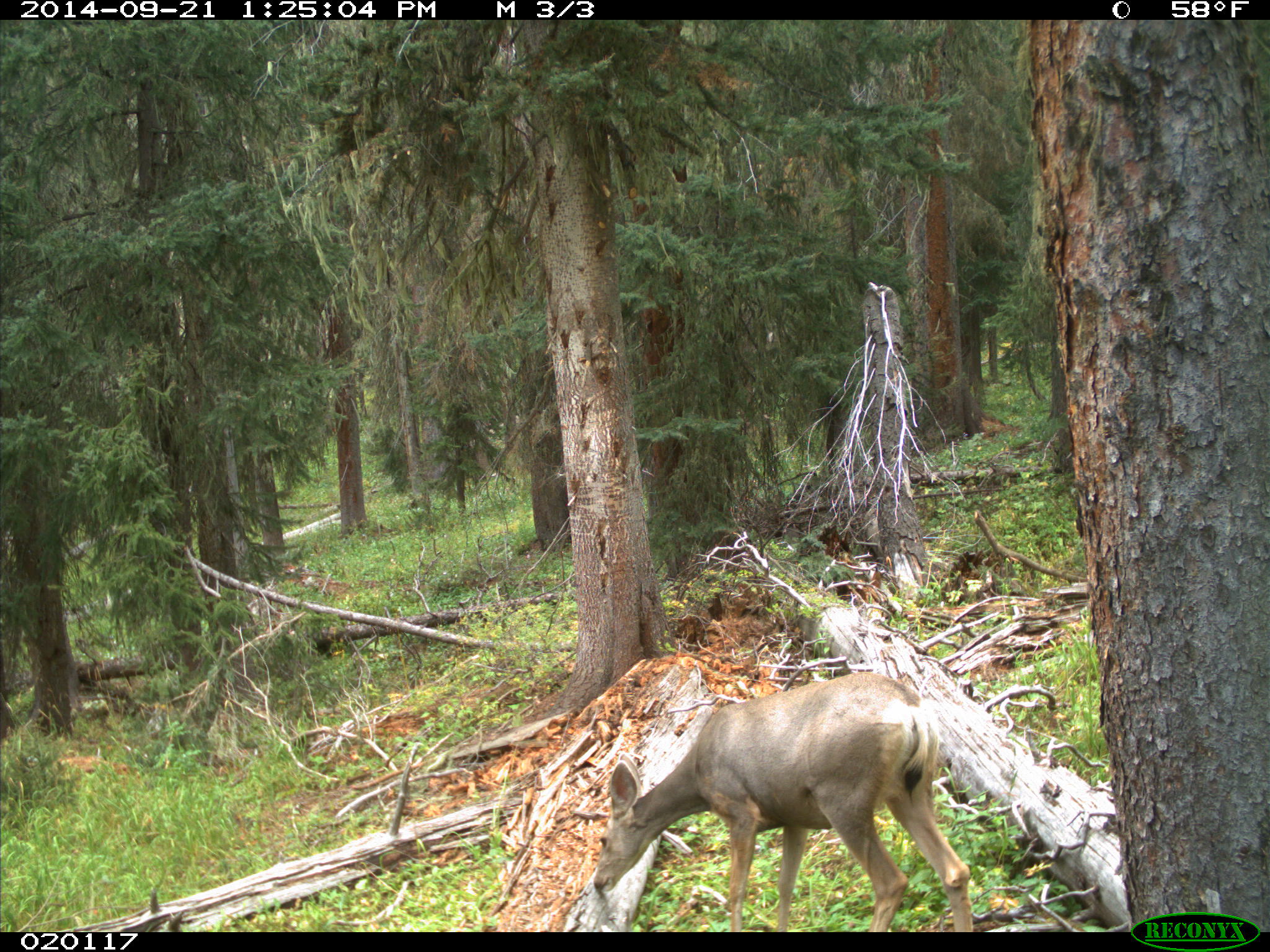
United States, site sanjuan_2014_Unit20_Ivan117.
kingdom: Animalia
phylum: Chordata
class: Mammalia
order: Artiodactyla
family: Cervidae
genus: Odocoileus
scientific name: Odocoileus hemionus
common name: mule deer